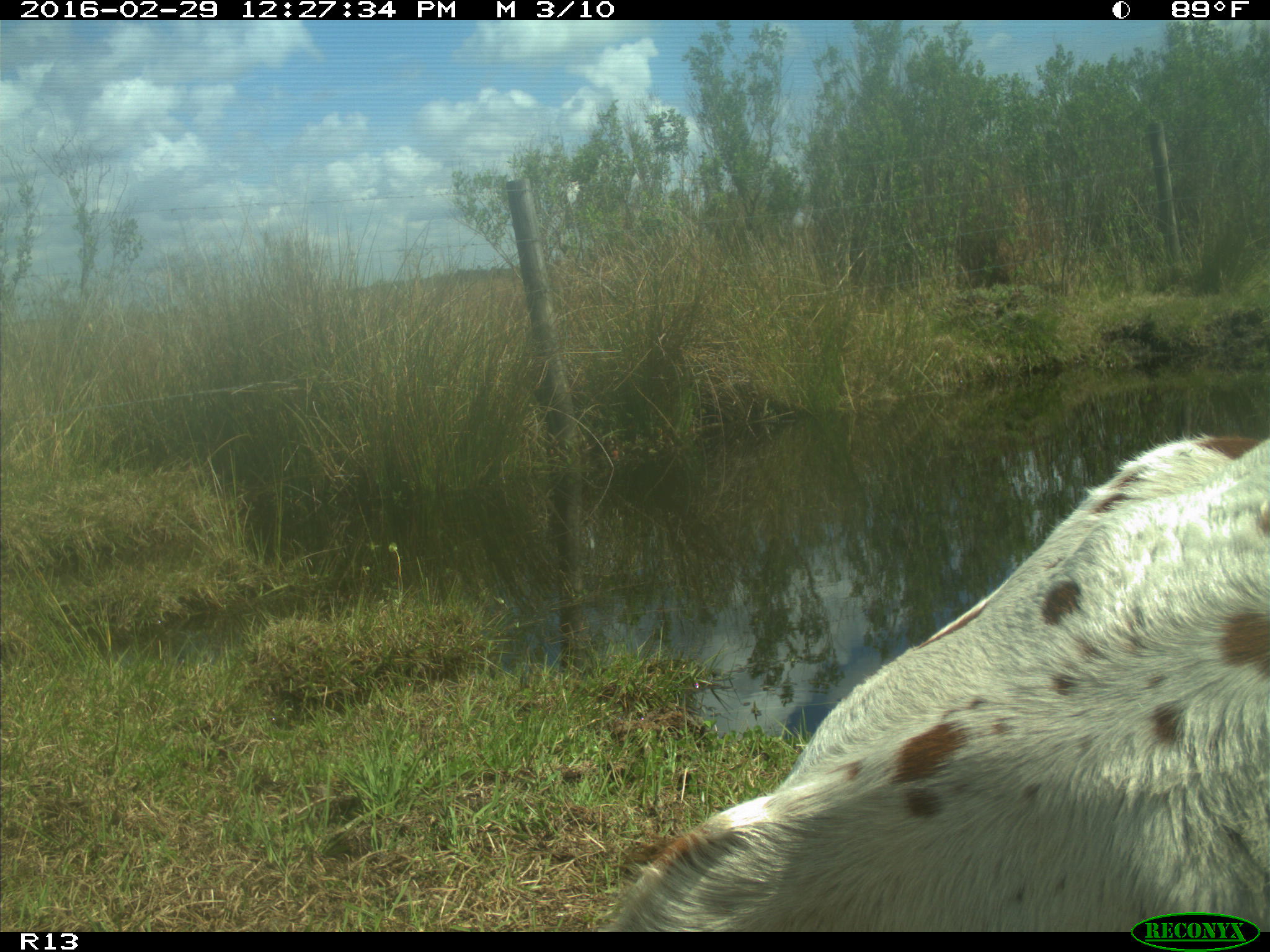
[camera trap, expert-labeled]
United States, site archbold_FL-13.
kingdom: Animalia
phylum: Chordata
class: Mammalia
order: Artiodactyla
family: Bovidae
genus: Bos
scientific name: Bos taurus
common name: domestic cow